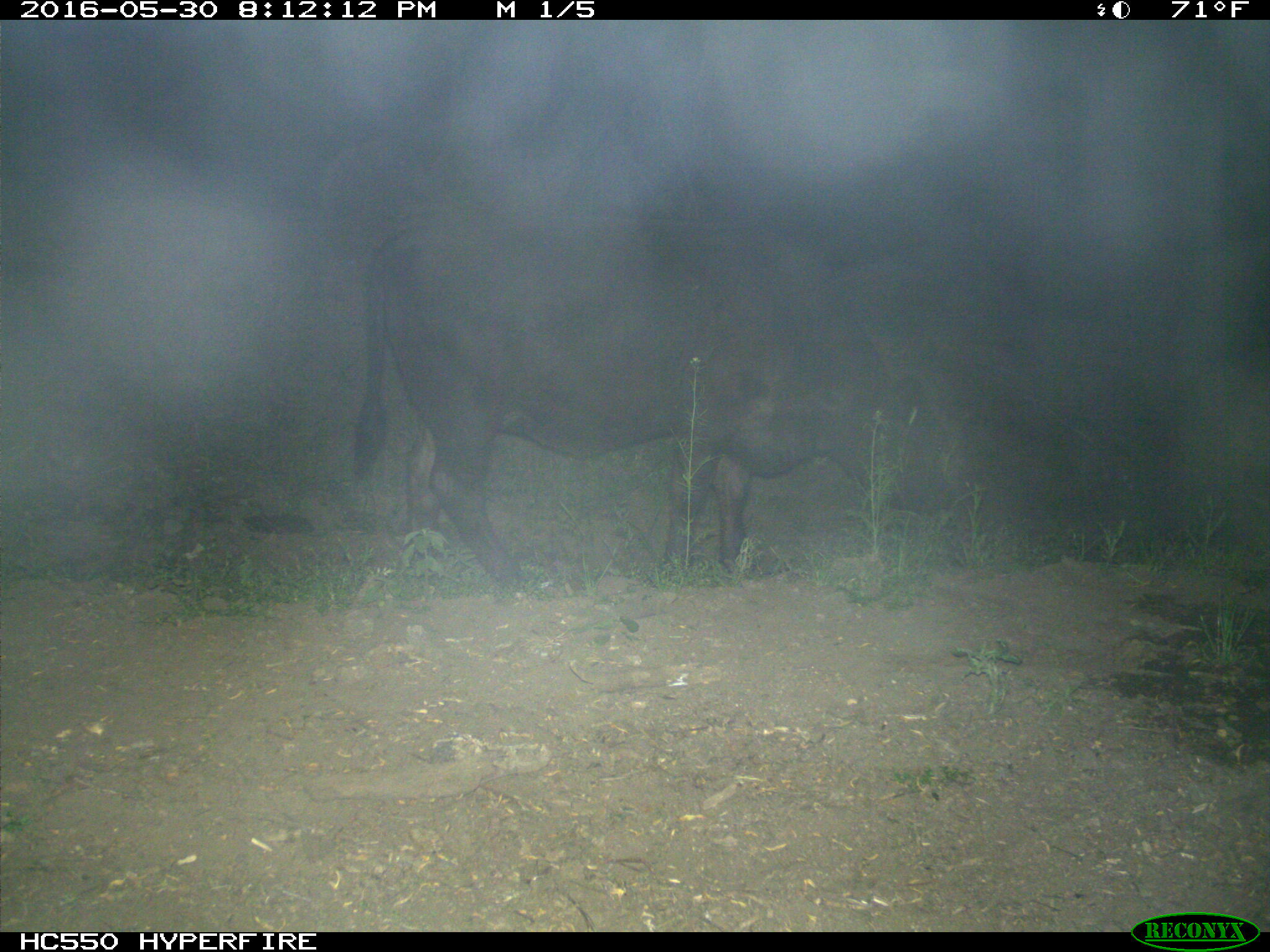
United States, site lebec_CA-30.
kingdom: Animalia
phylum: Chordata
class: Mammalia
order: Artiodactyla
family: Bovidae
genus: Bos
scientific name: Bos taurus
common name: domestic cow